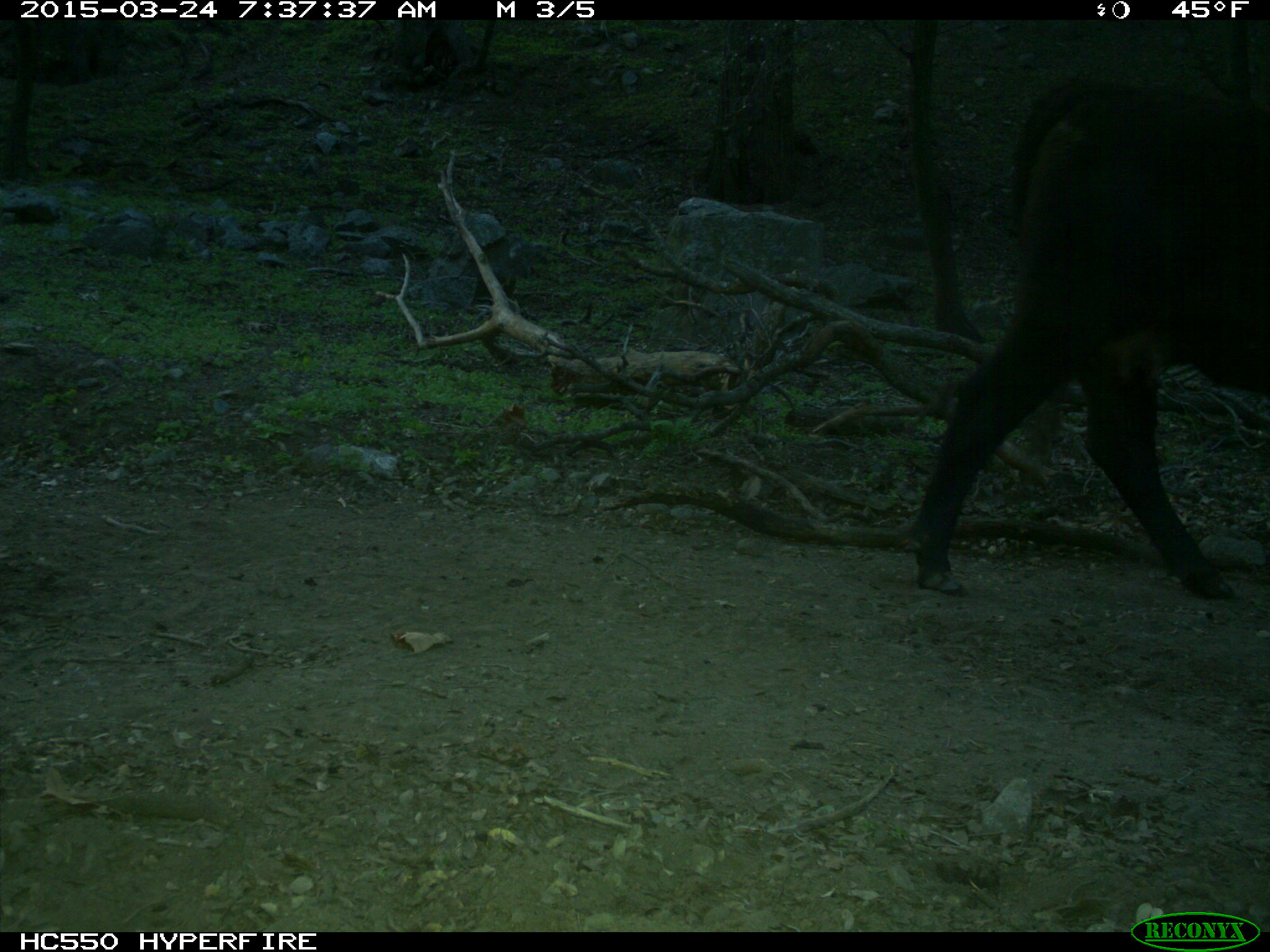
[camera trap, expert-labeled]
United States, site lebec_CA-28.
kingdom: Animalia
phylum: Chordata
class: Mammalia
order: Artiodactyla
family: Bovidae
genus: Bos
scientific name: Bos taurus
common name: domestic cow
Bos taurus (domestic cow).